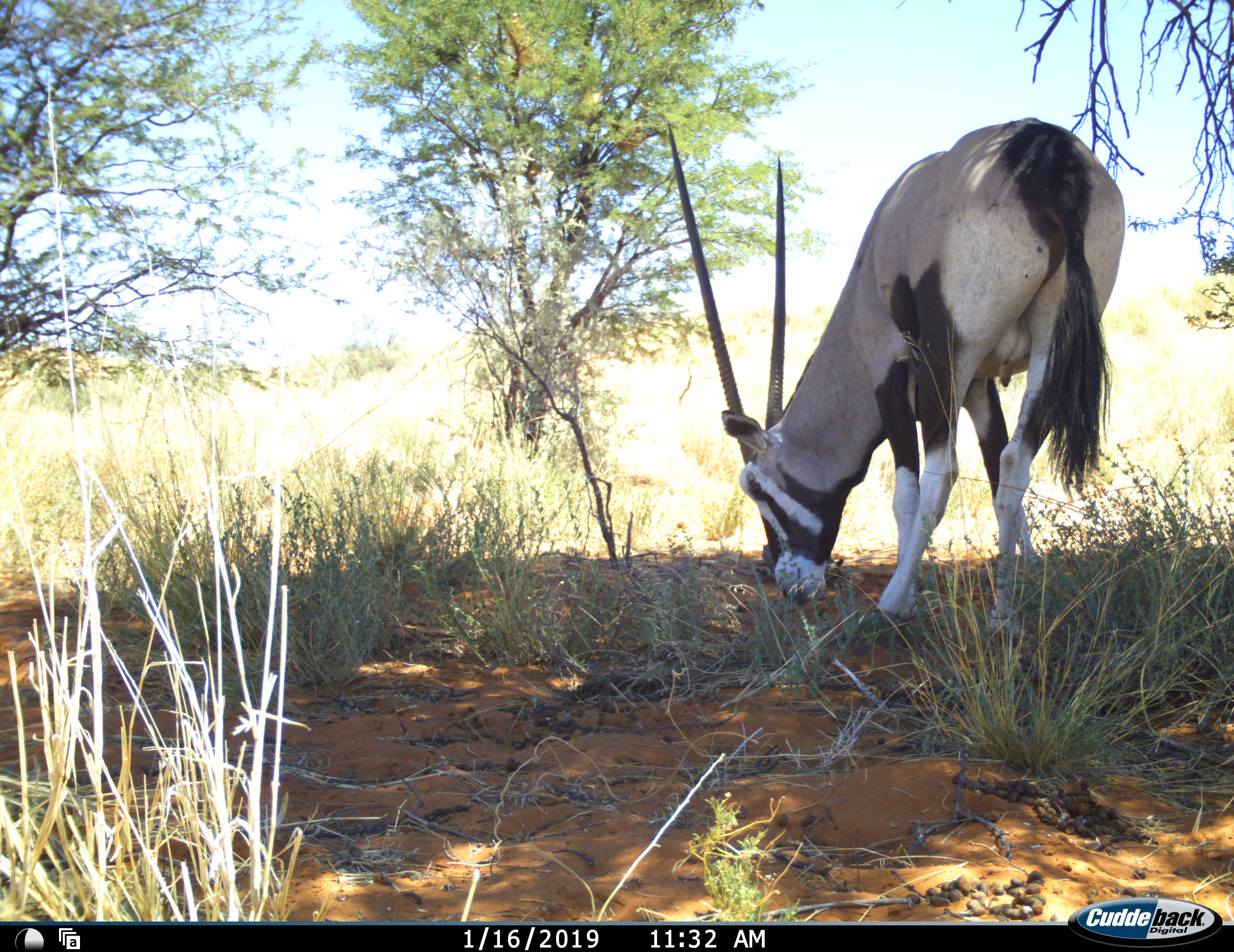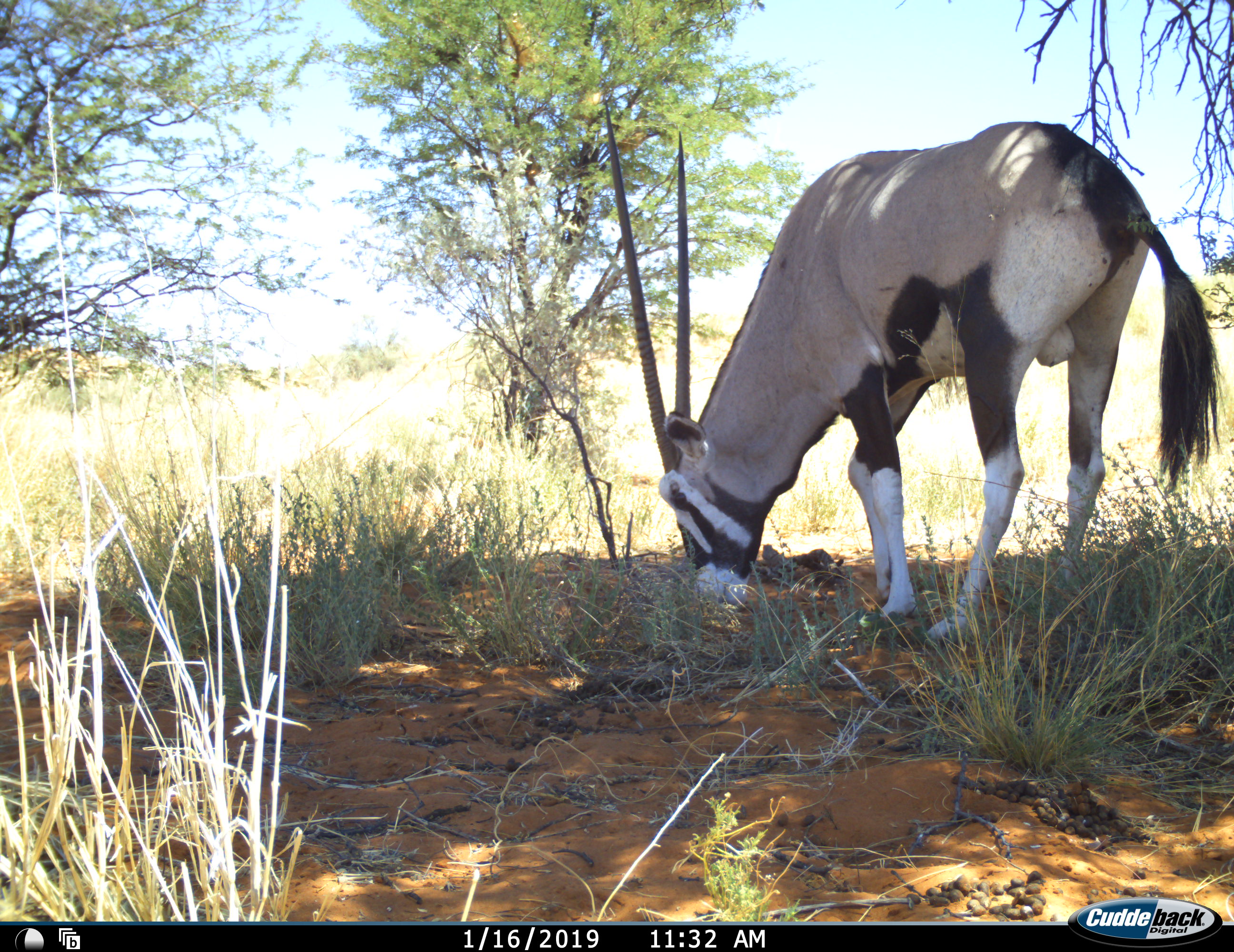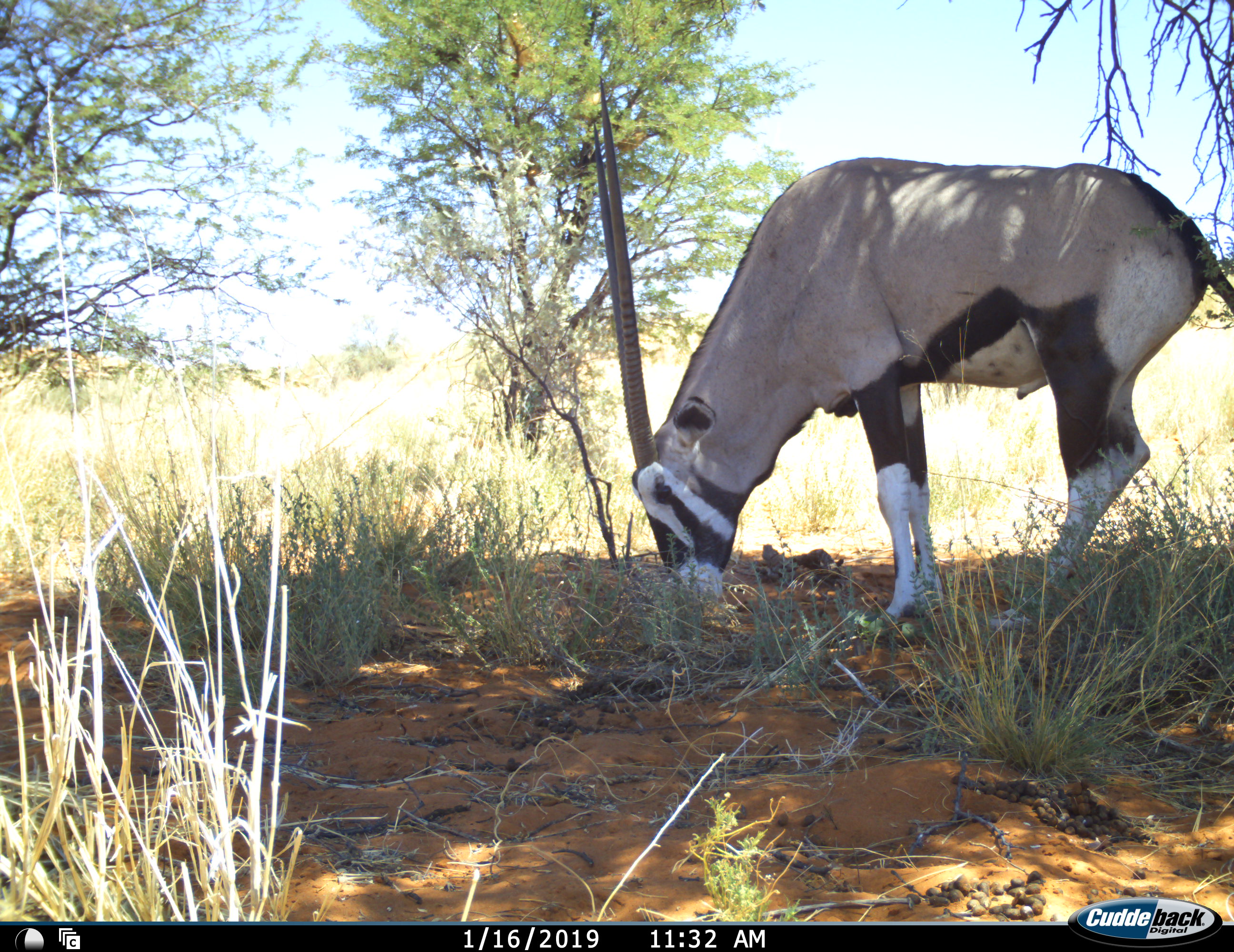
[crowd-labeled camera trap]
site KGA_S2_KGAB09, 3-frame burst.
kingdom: Animalia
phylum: Chordata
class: Mammalia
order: Artiodactyla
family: Bovidae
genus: Oryx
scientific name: Oryx gazella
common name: gemsbok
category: oryx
Oryx (gemsbok) (Oryx gazella), count 1. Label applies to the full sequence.